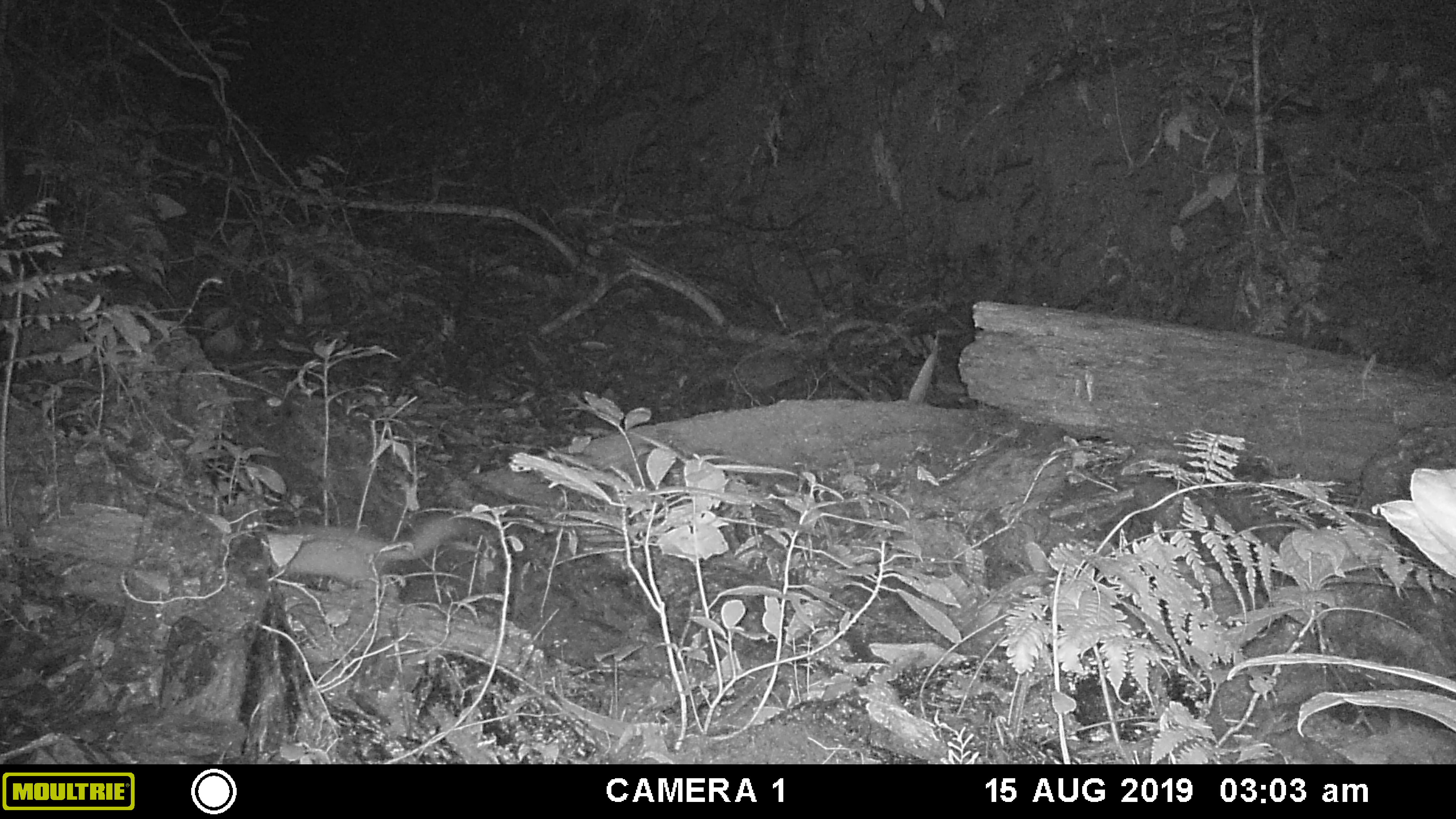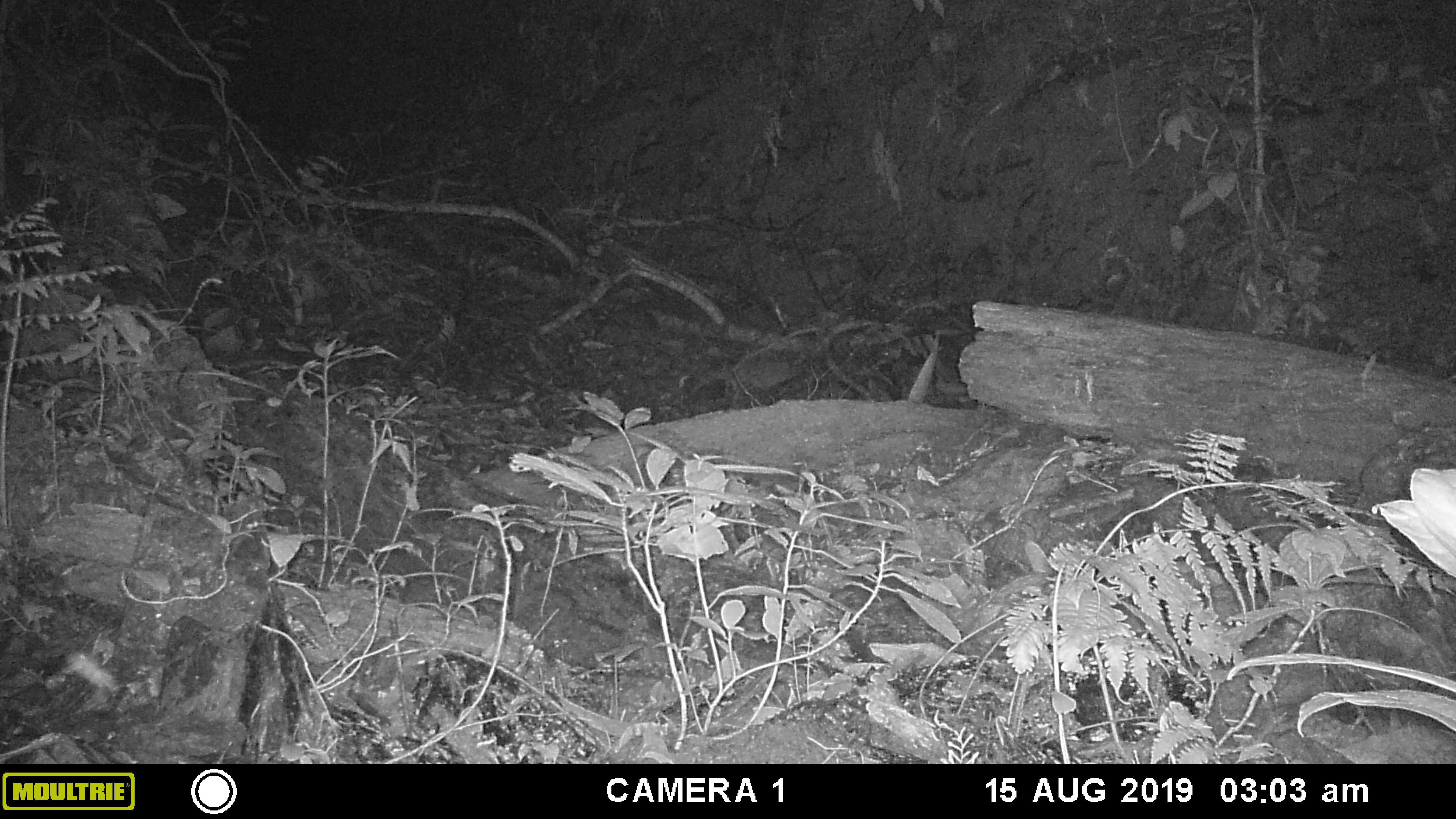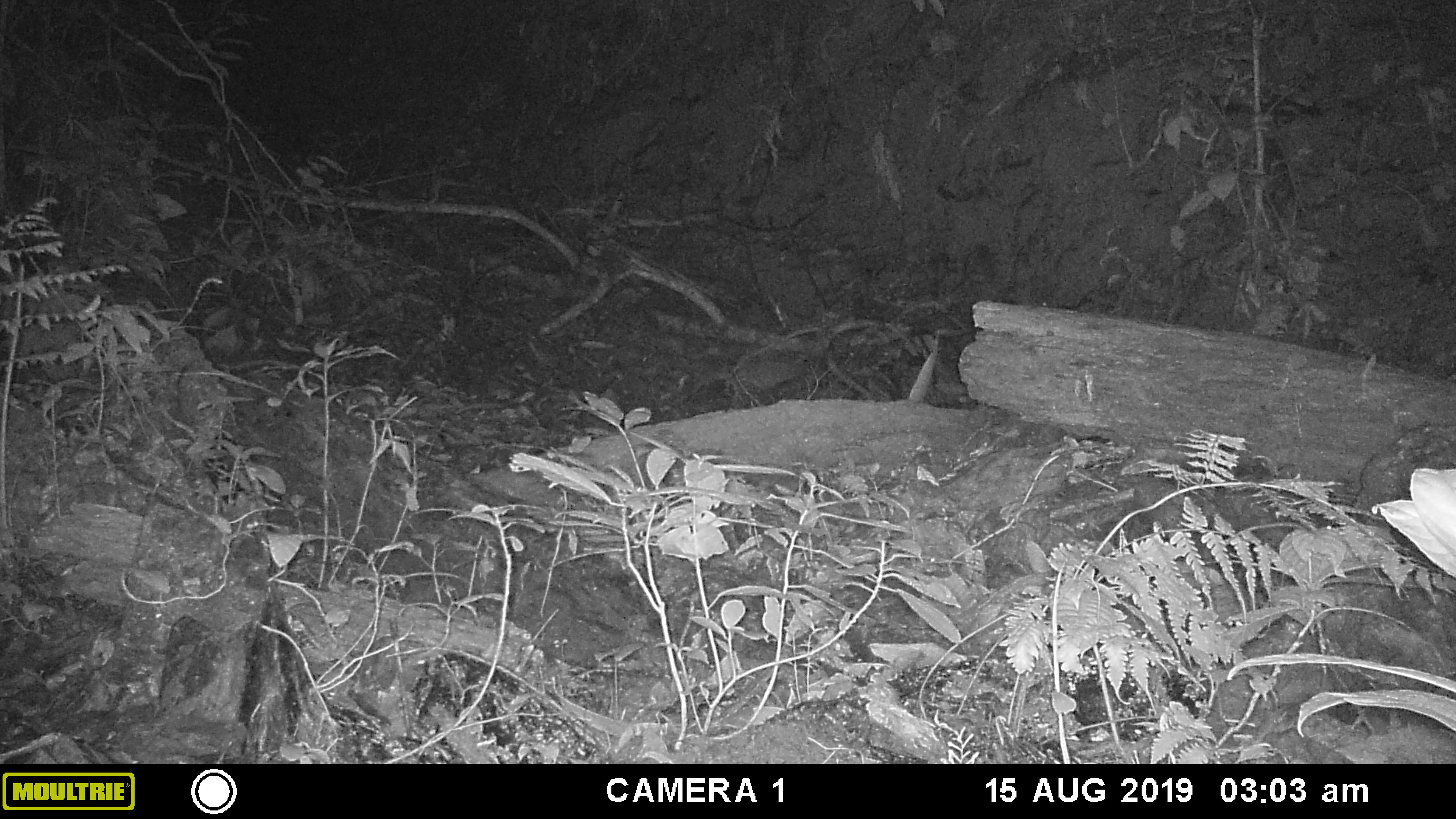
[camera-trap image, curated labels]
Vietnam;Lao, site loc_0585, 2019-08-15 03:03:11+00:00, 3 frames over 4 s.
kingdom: Animalia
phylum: Chordata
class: Mammalia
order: Carnivora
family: Mustelidae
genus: Melogale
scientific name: Melogale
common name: ferret badger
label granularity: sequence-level